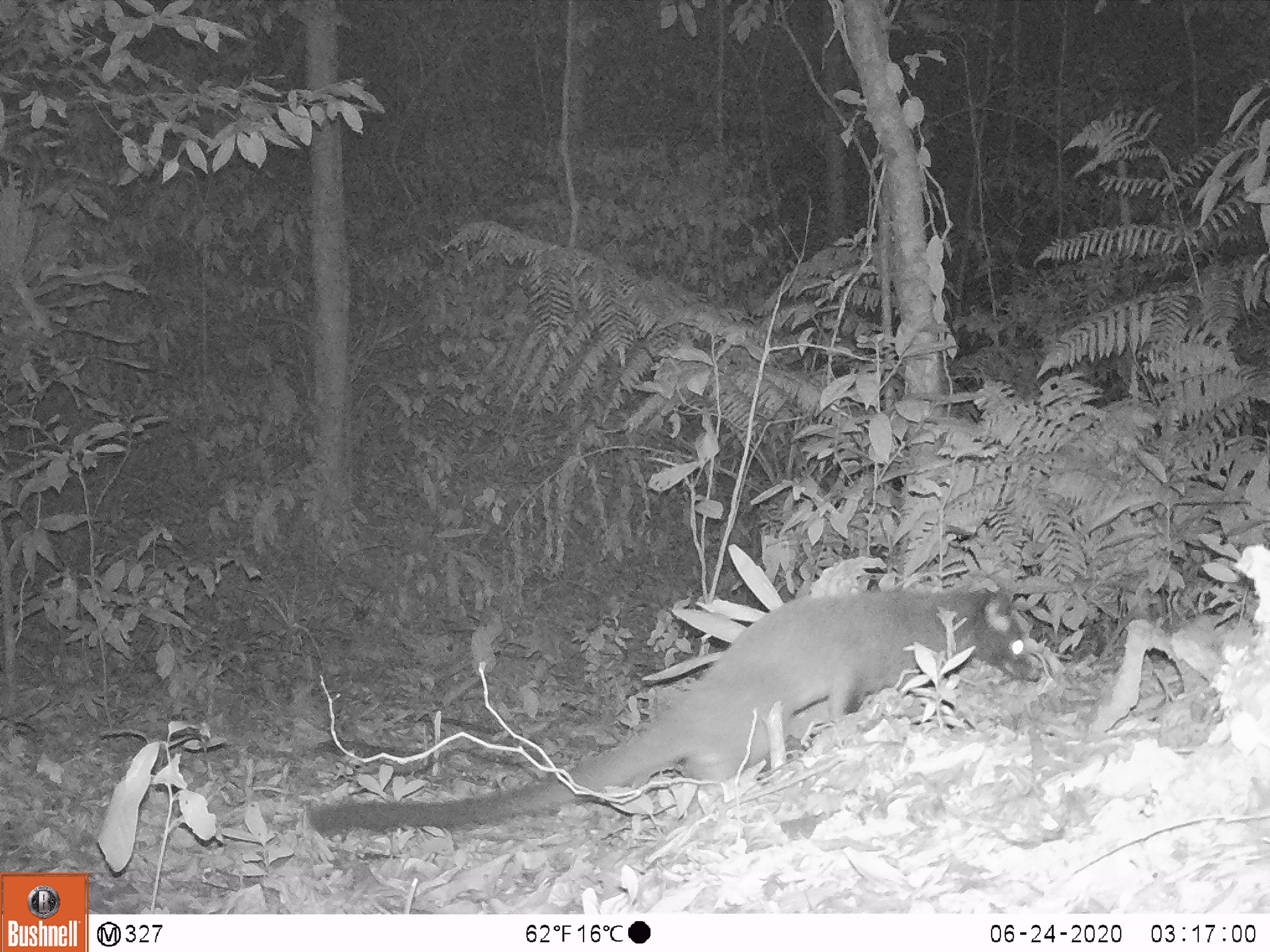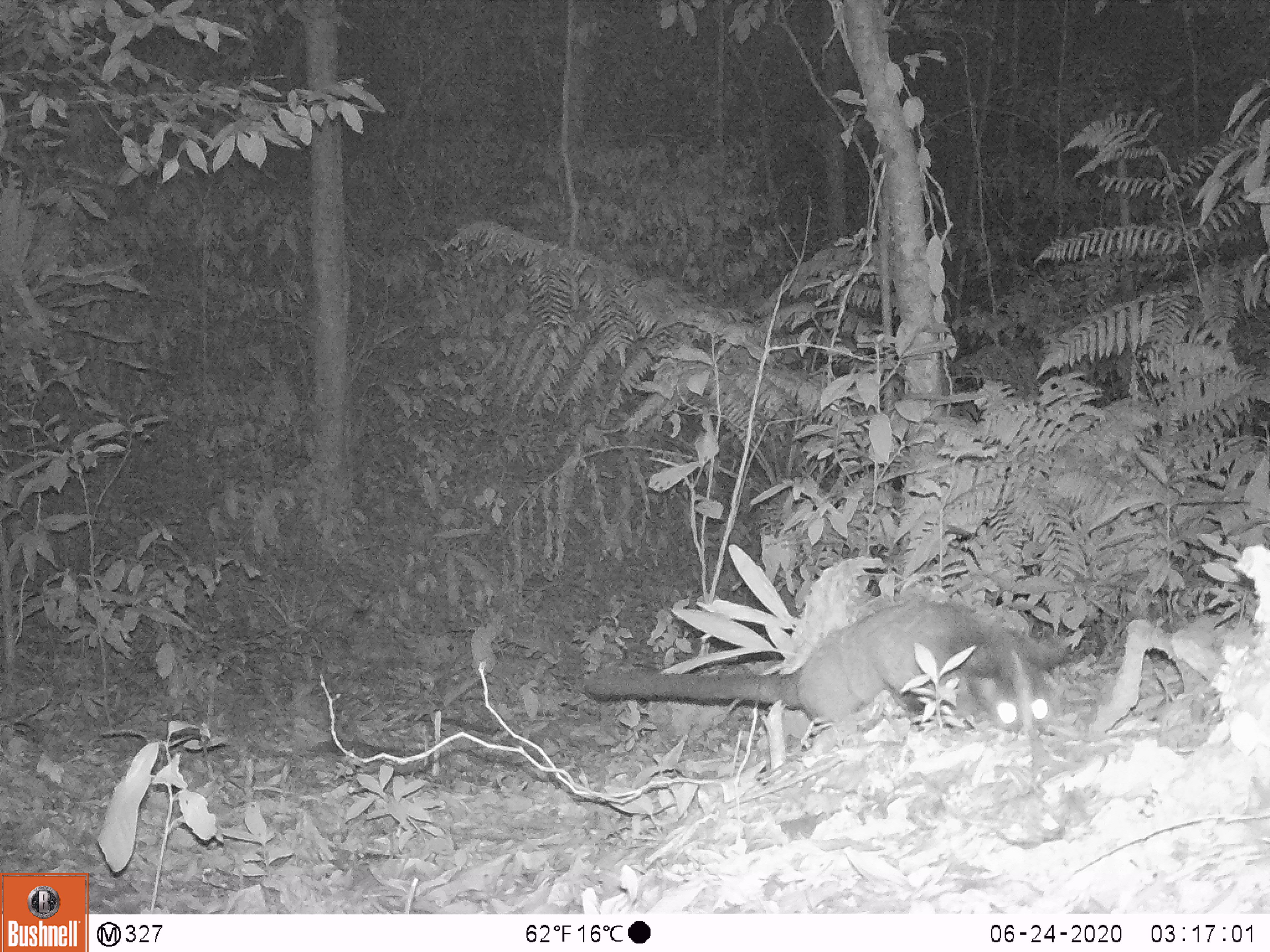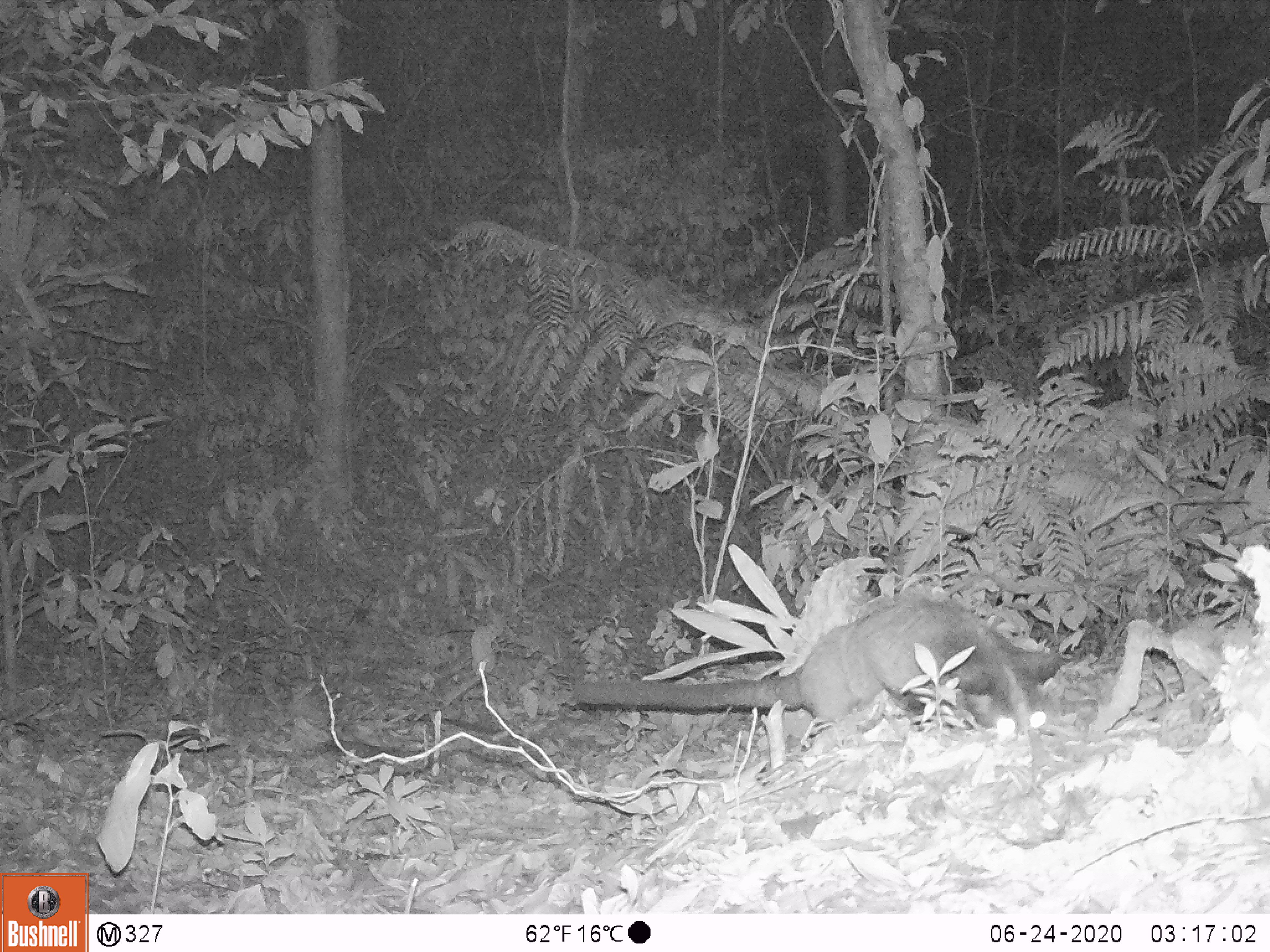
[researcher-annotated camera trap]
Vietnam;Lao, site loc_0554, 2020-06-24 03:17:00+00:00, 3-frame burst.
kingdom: Animalia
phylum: Chordata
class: Mammalia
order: Carnivora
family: Viverridae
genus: Paradoxurus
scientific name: Paradoxurus hermaphroditus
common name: common palm civet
Common palm civet (Paradoxurus hermaphroditus). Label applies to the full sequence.